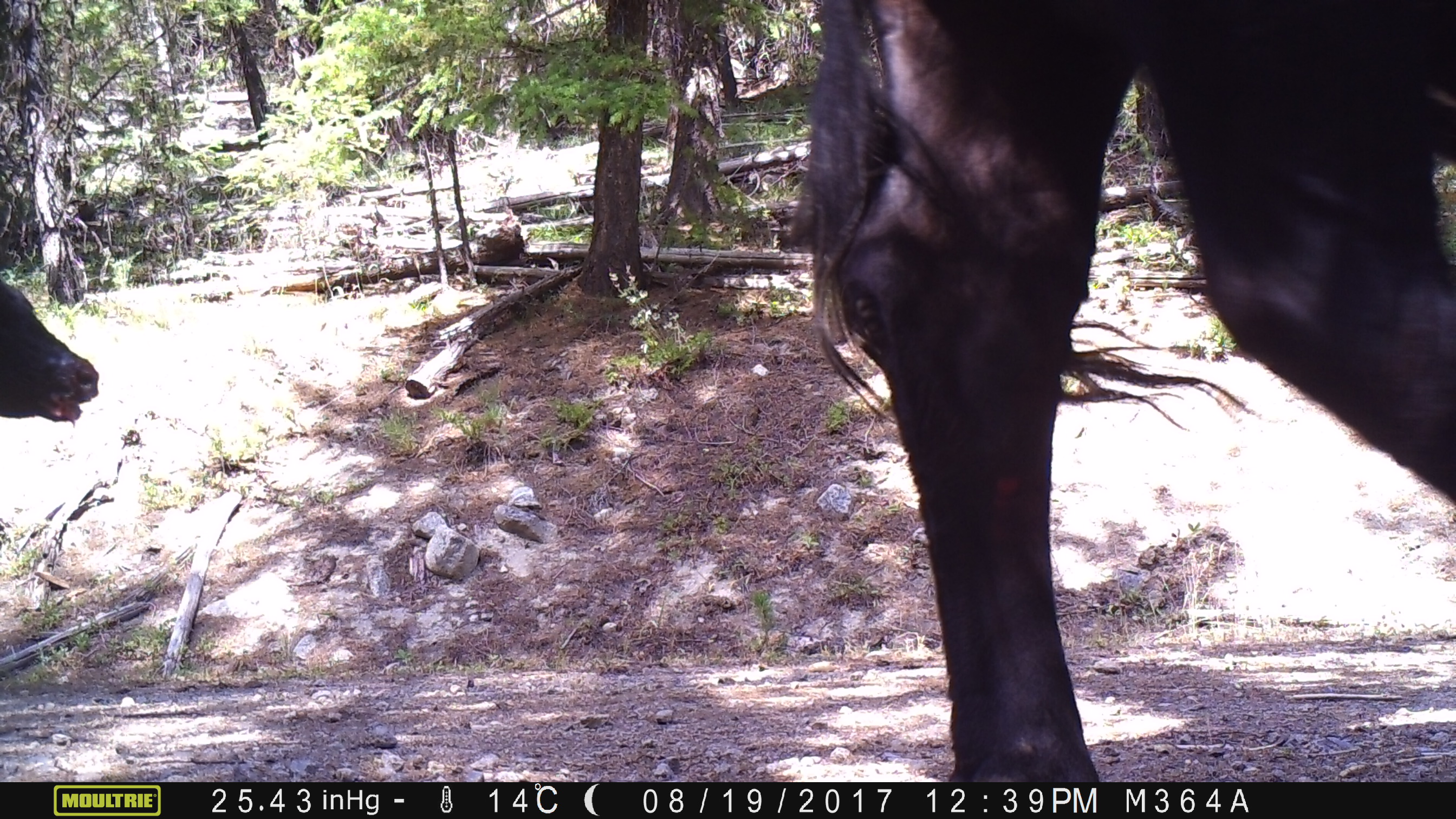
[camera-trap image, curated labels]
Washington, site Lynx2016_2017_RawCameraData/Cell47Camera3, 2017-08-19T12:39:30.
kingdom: Animalia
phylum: Chordata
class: Mammalia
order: Artiodactyla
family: Bovidae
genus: Bos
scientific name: Bos taurus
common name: domestic cattle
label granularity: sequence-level